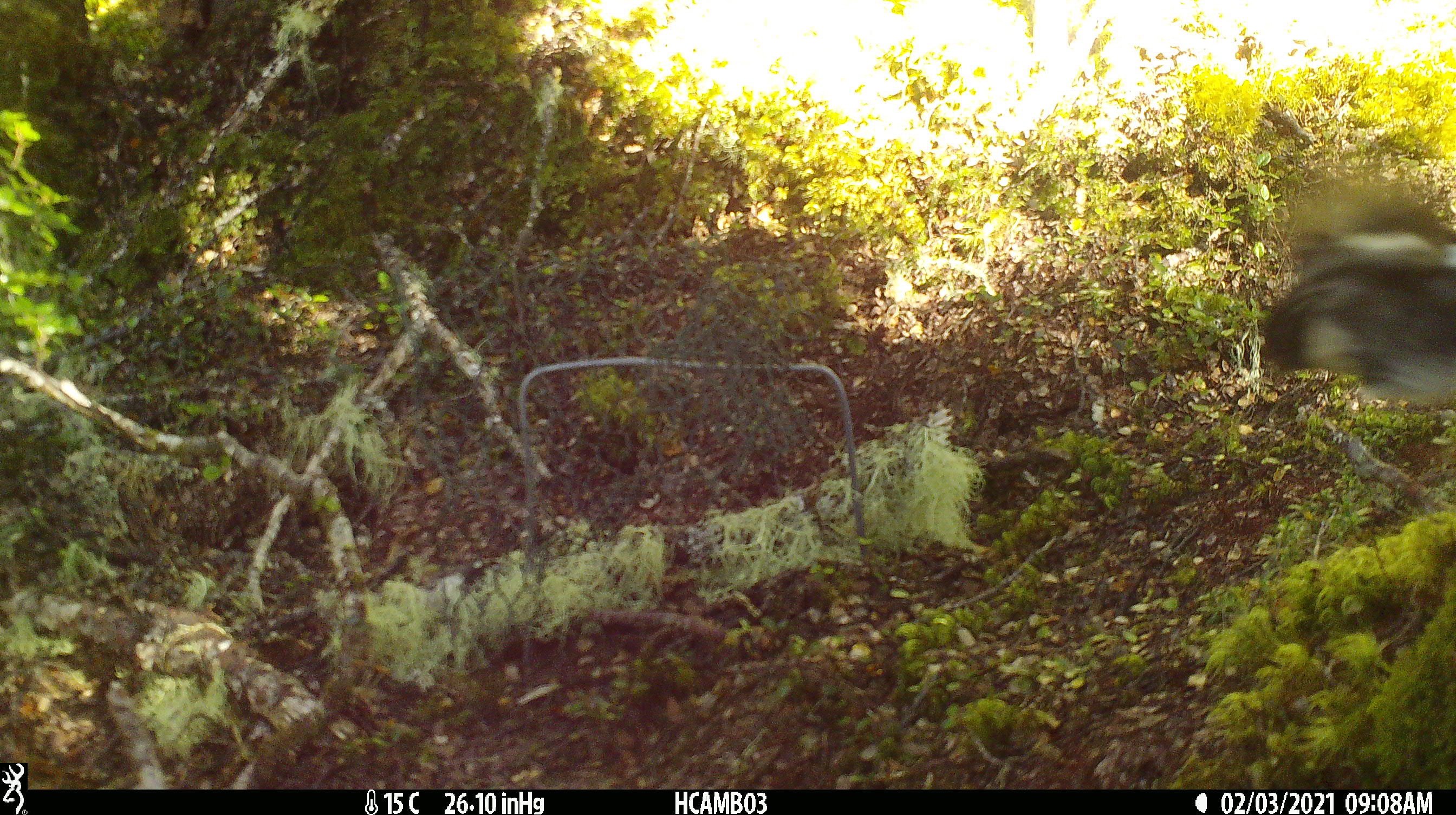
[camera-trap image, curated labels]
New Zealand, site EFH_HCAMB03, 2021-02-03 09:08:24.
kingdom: Animalia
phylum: Chordata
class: Aves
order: Passeriformes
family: Petroicidae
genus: Petroica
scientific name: Petroica macrocephala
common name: tomtit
Tomtit (Petroica macrocephala).